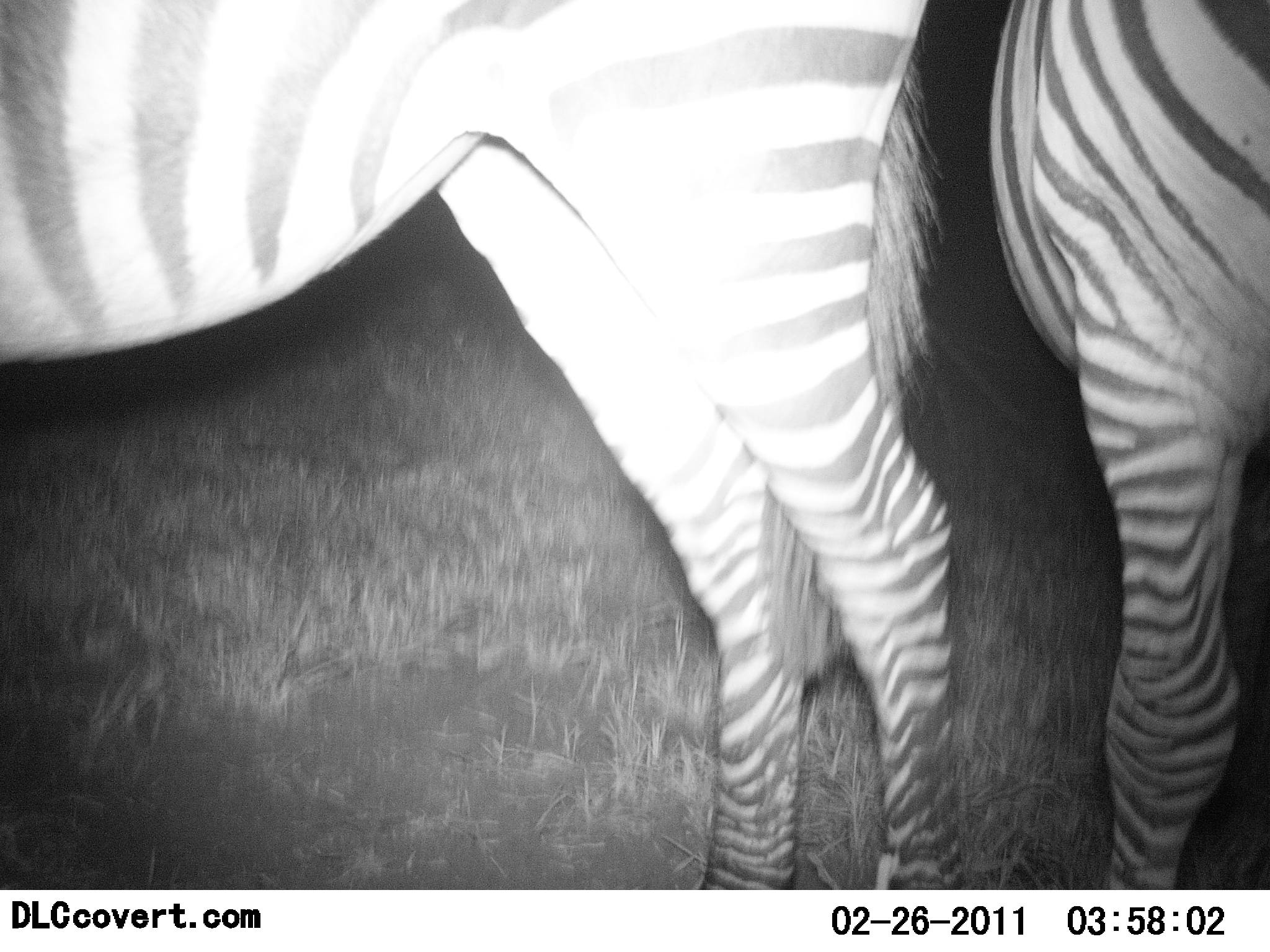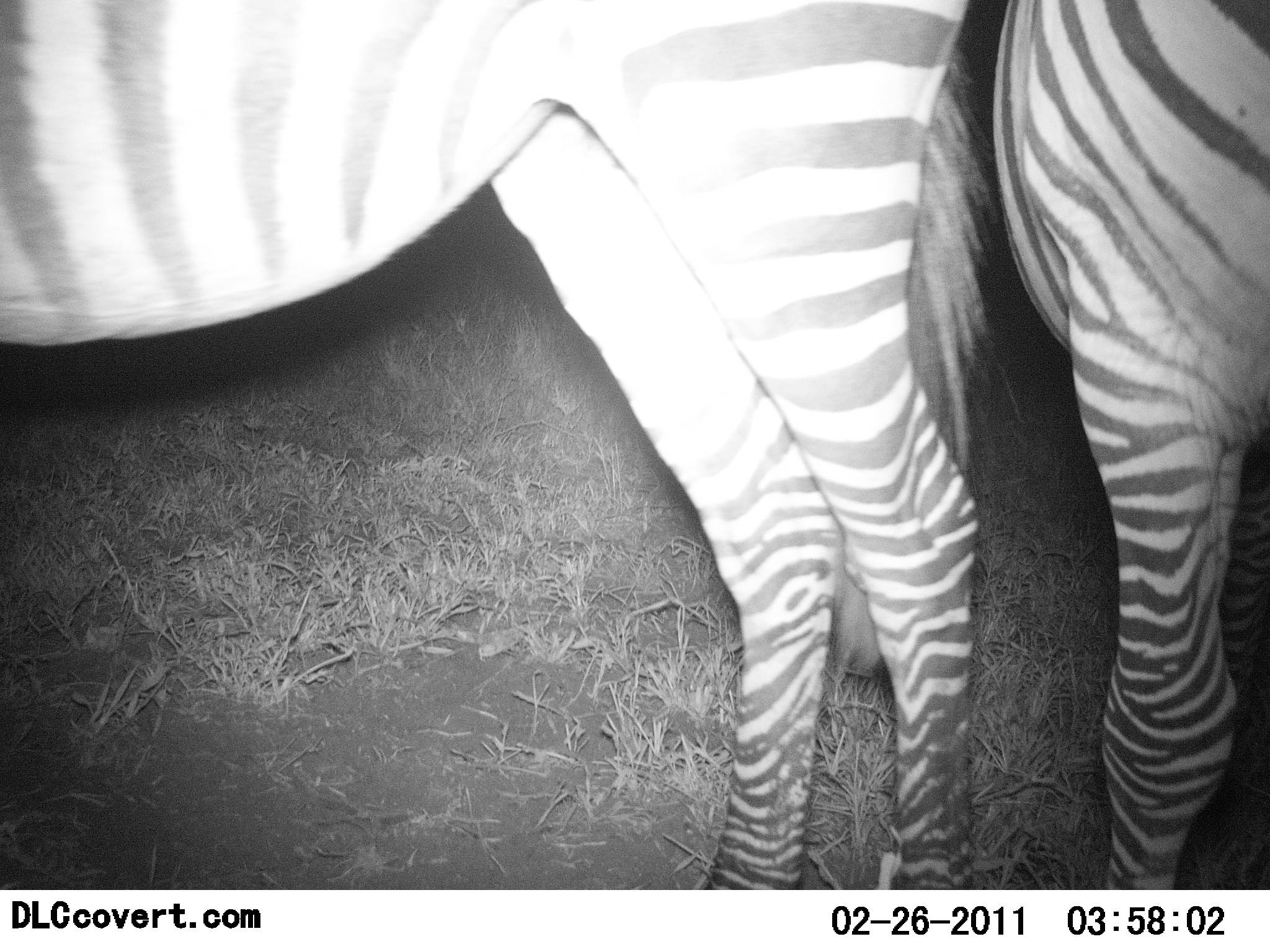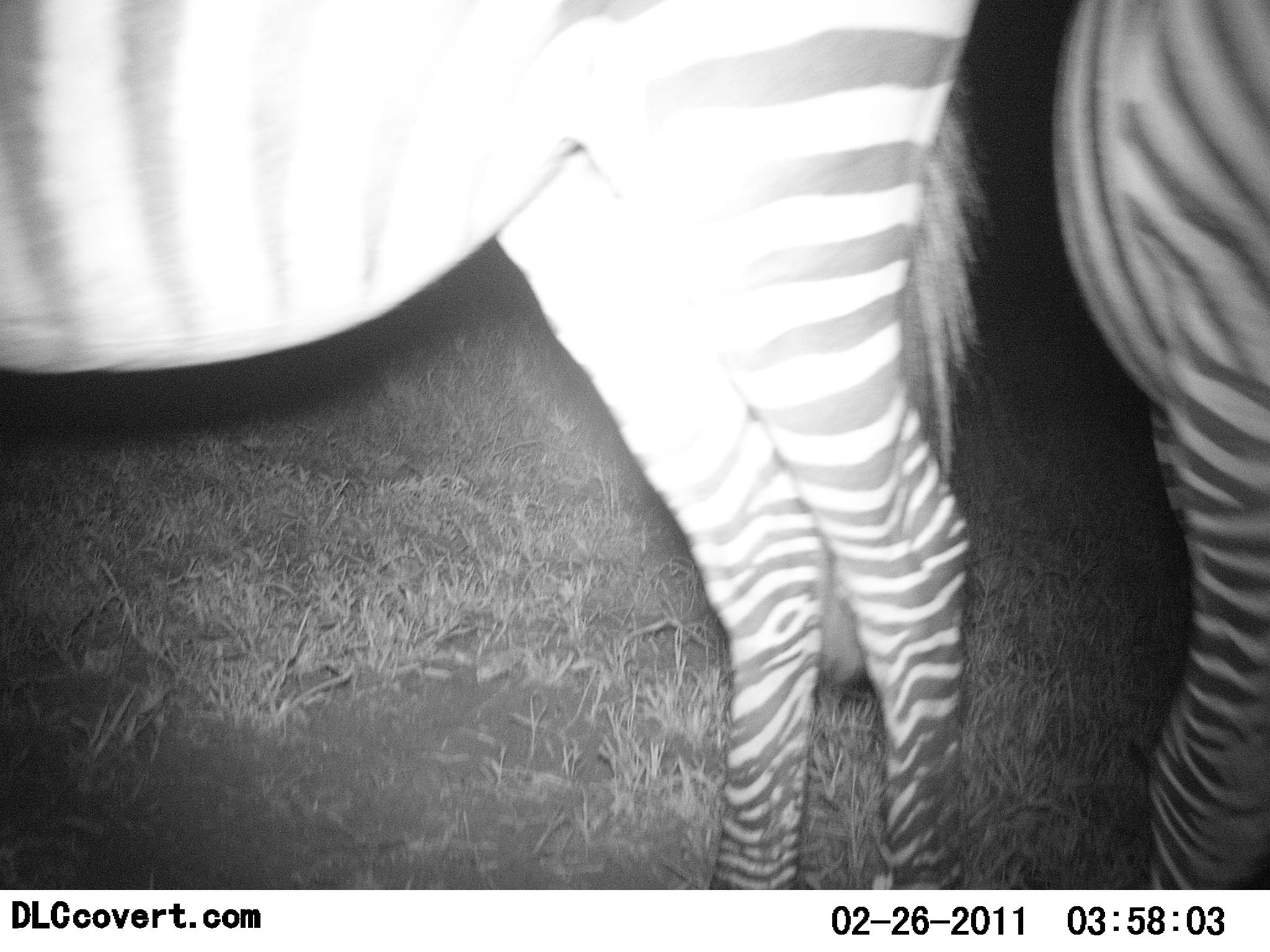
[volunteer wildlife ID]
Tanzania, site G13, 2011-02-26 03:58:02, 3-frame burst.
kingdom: Animalia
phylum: Chordata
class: Mammalia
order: Perissodactyla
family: Equidae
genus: Equus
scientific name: Equus quagga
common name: plains zebra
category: zebra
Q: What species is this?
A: Zebra (plains zebra) (Equus quagga).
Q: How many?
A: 2.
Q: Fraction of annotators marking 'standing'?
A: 100%.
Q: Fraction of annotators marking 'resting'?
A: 0%.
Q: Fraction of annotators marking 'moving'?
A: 0%.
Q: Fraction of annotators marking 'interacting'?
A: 0%.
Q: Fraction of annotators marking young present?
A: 0%.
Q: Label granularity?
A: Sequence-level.